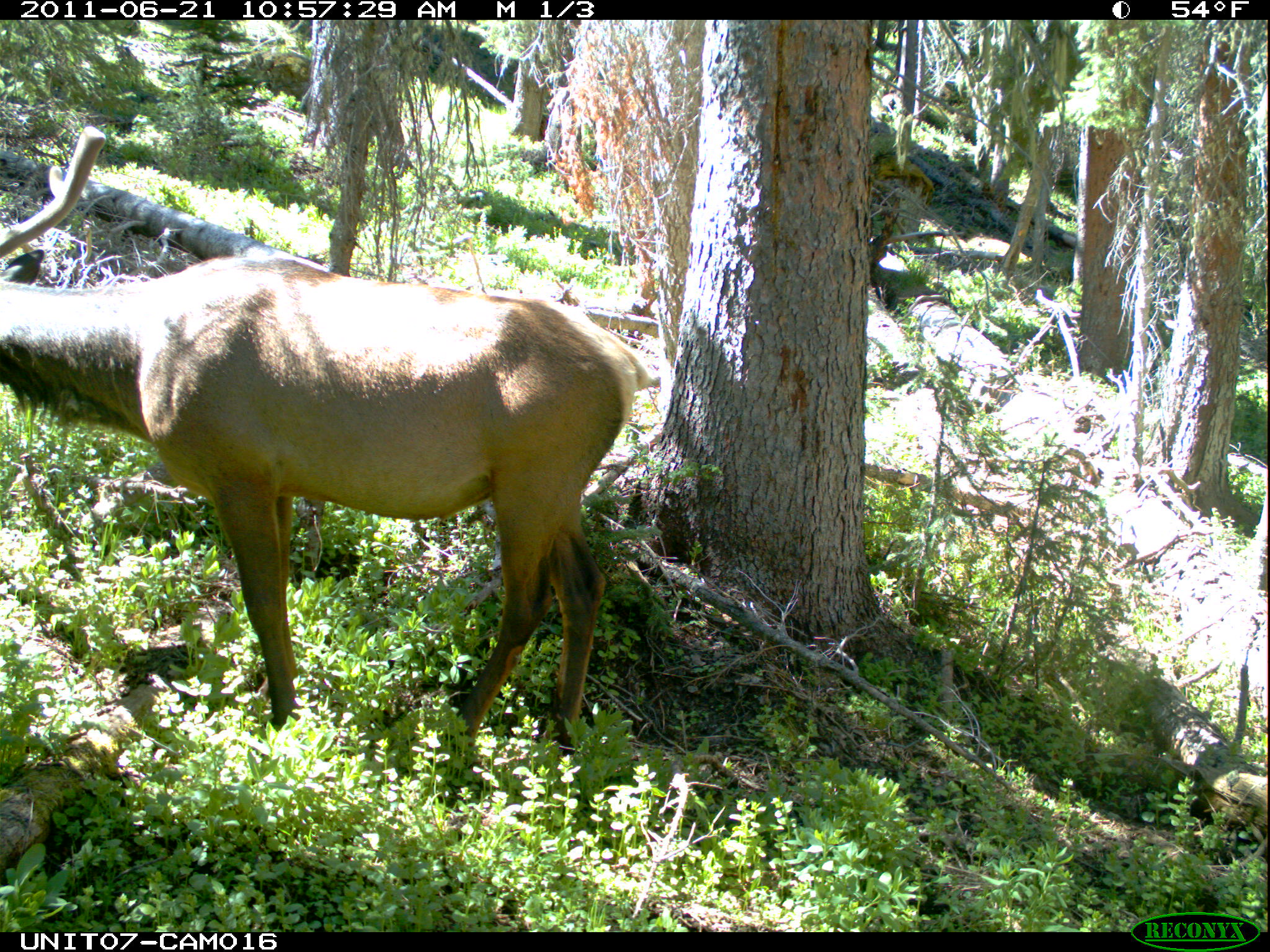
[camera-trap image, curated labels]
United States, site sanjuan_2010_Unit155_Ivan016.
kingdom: Animalia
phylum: Chordata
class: Mammalia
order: Artiodactyla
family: Cervidae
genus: Cervus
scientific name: Cervus elaphus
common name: red deer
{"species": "Cervus elaphus (red deer)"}